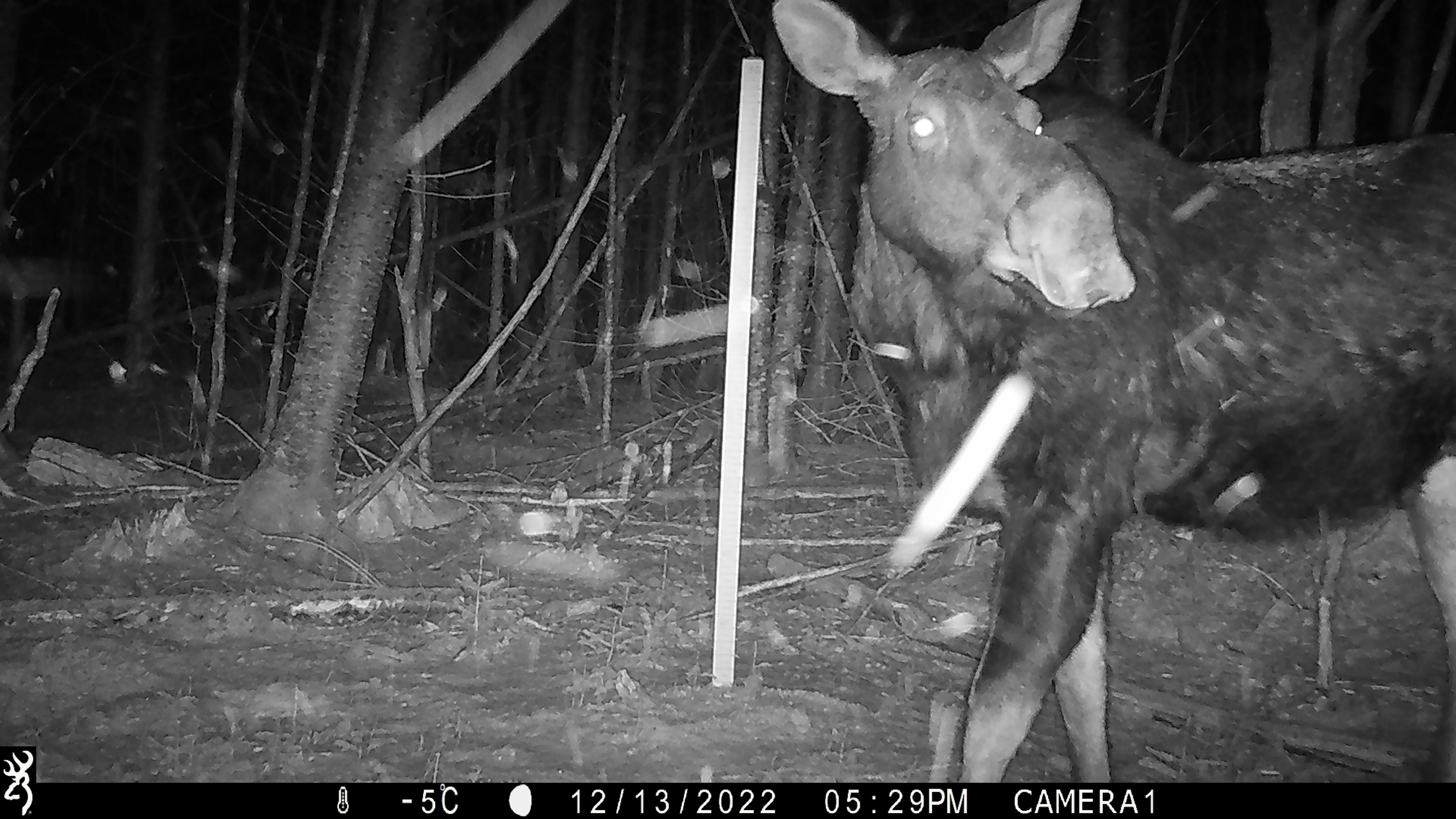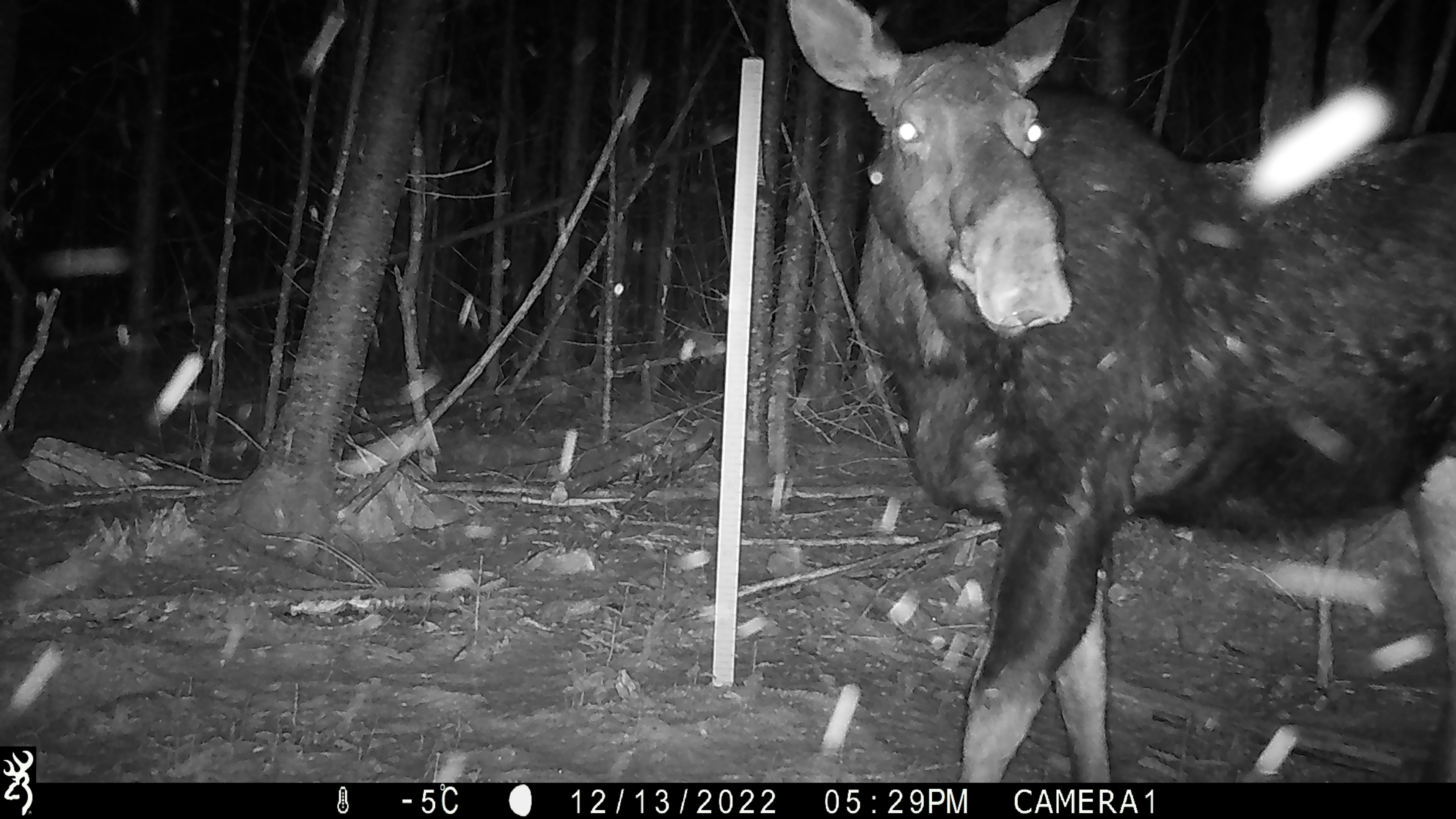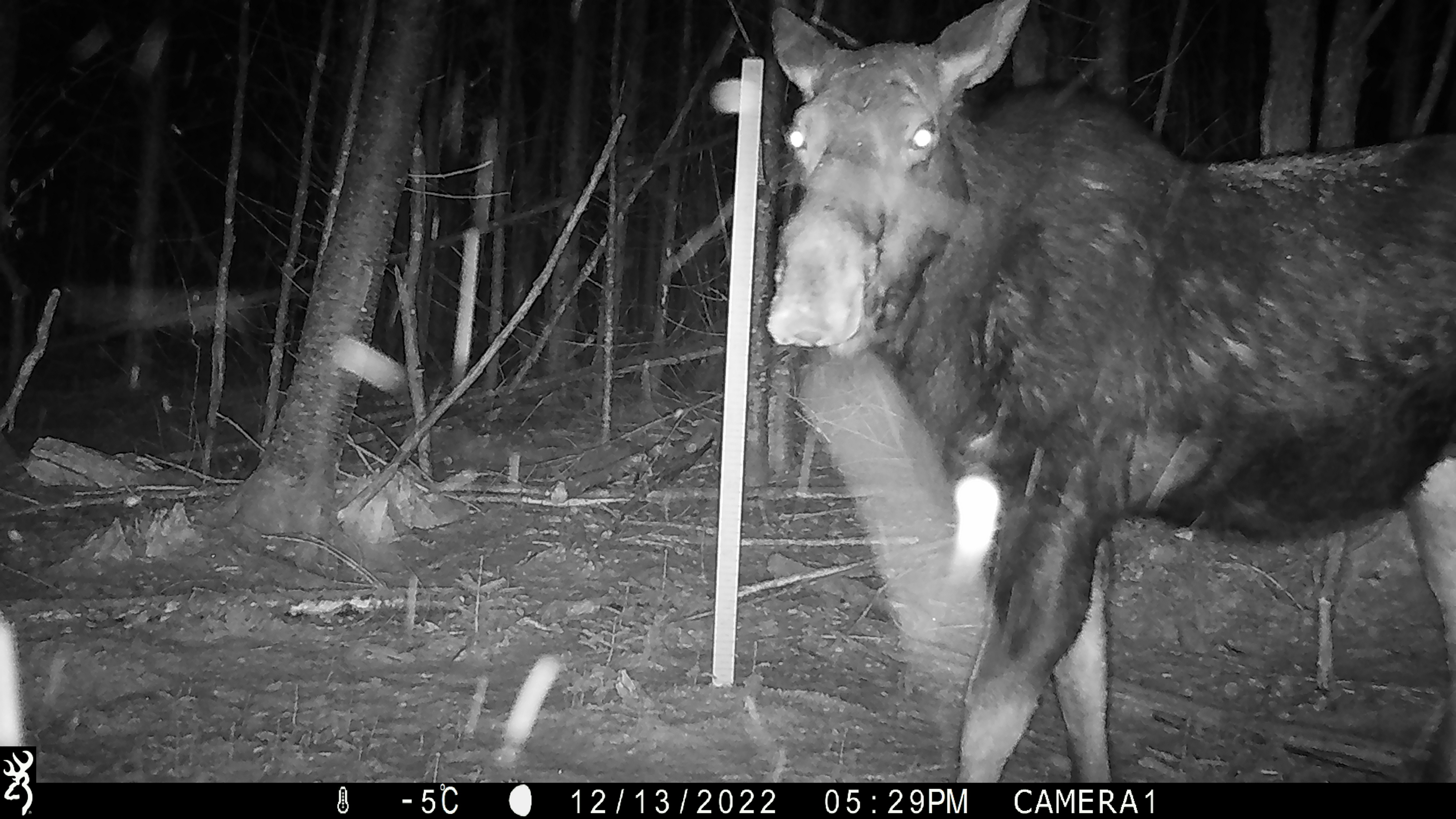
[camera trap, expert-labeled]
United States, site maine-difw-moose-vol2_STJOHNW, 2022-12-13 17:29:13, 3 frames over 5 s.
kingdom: Animalia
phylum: Chordata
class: Mammalia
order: Artiodactyla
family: Cervidae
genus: Alces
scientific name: Alces alces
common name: moose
Moose (Alces alces).